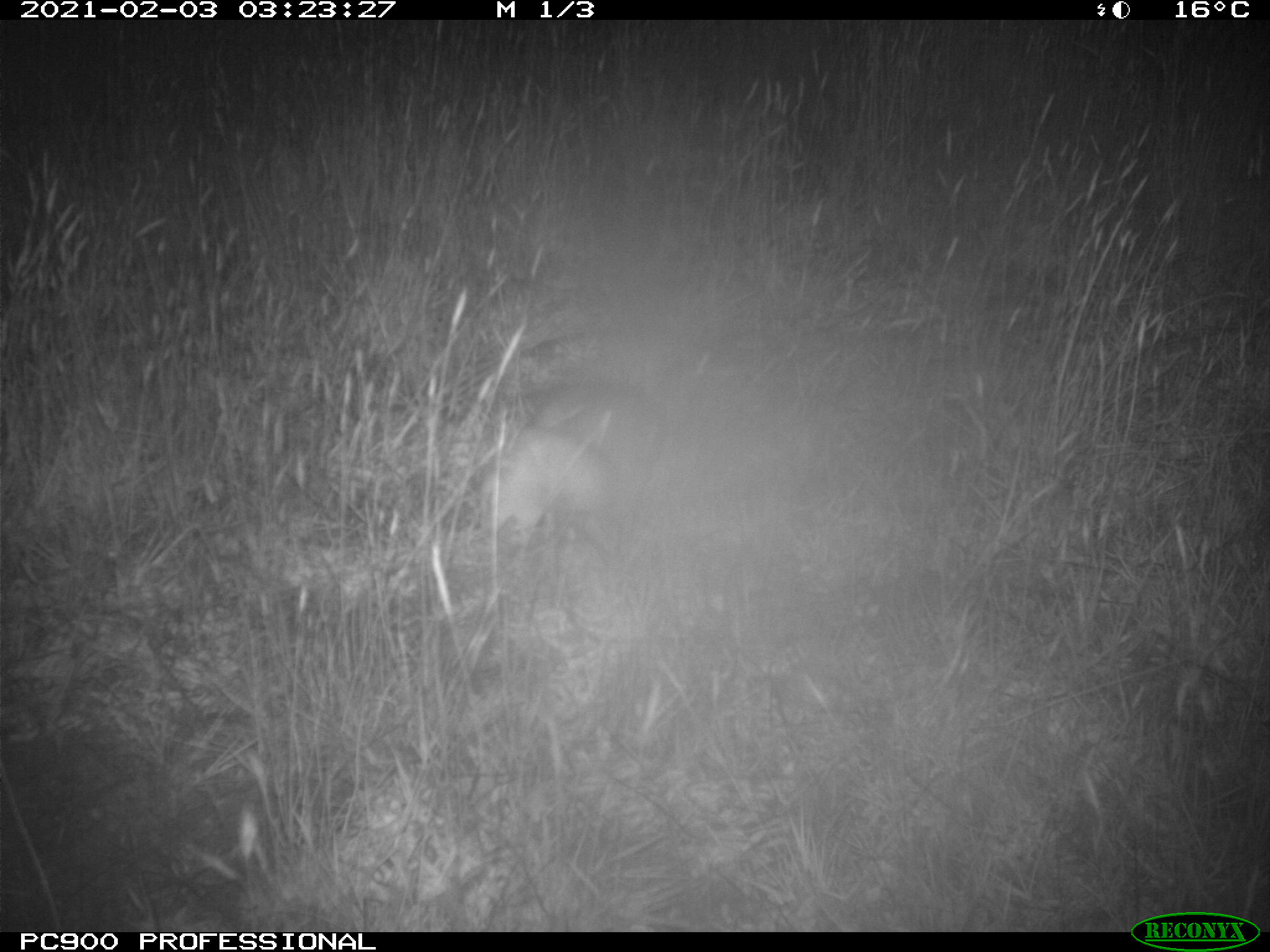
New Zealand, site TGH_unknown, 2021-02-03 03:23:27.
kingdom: Animalia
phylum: Chordata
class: Mammalia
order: Carnivora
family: Mustelidae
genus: Mustela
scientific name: Mustela furo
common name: ferret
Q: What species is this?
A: Ferret (Mustela furo).